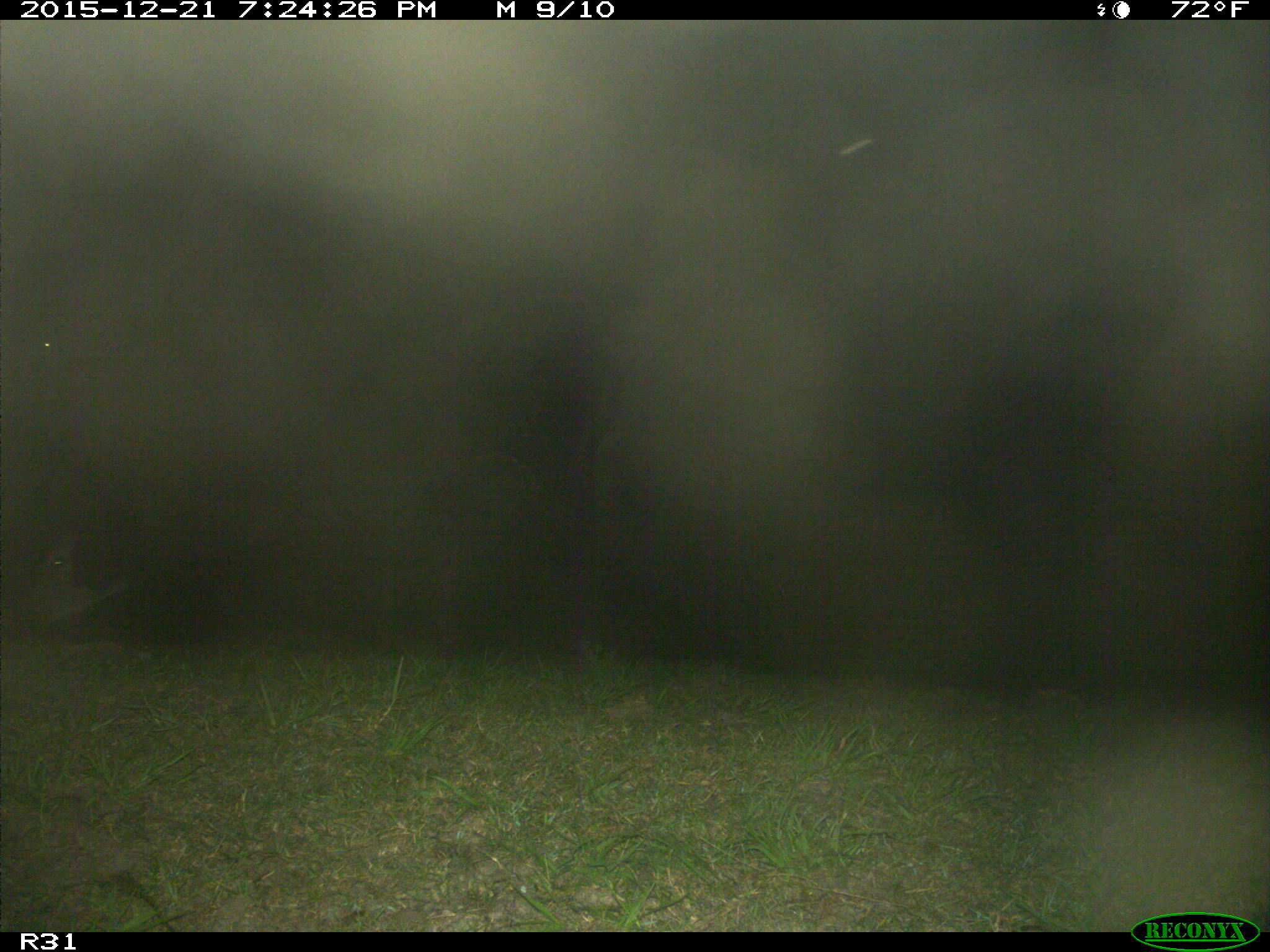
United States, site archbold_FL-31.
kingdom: Animalia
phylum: Chordata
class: Mammalia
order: Artiodactyla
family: Bovidae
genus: Bos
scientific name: Bos taurus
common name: domestic cow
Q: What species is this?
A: Bos taurus (domestic cow).